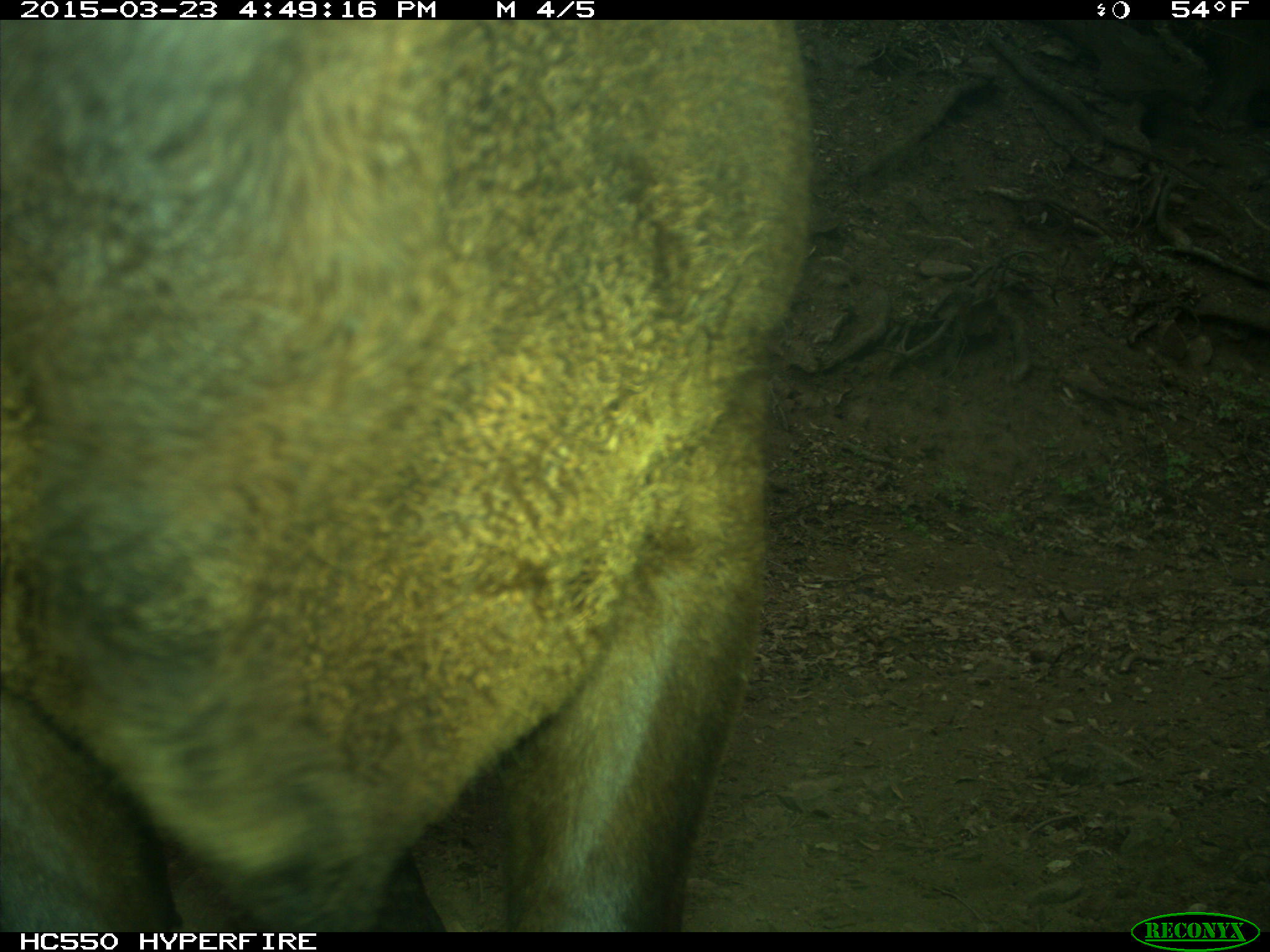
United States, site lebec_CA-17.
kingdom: Animalia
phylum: Chordata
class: Mammalia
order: Artiodactyla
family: Bovidae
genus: Bos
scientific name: Bos taurus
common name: domestic cow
Bos taurus (domestic cow).